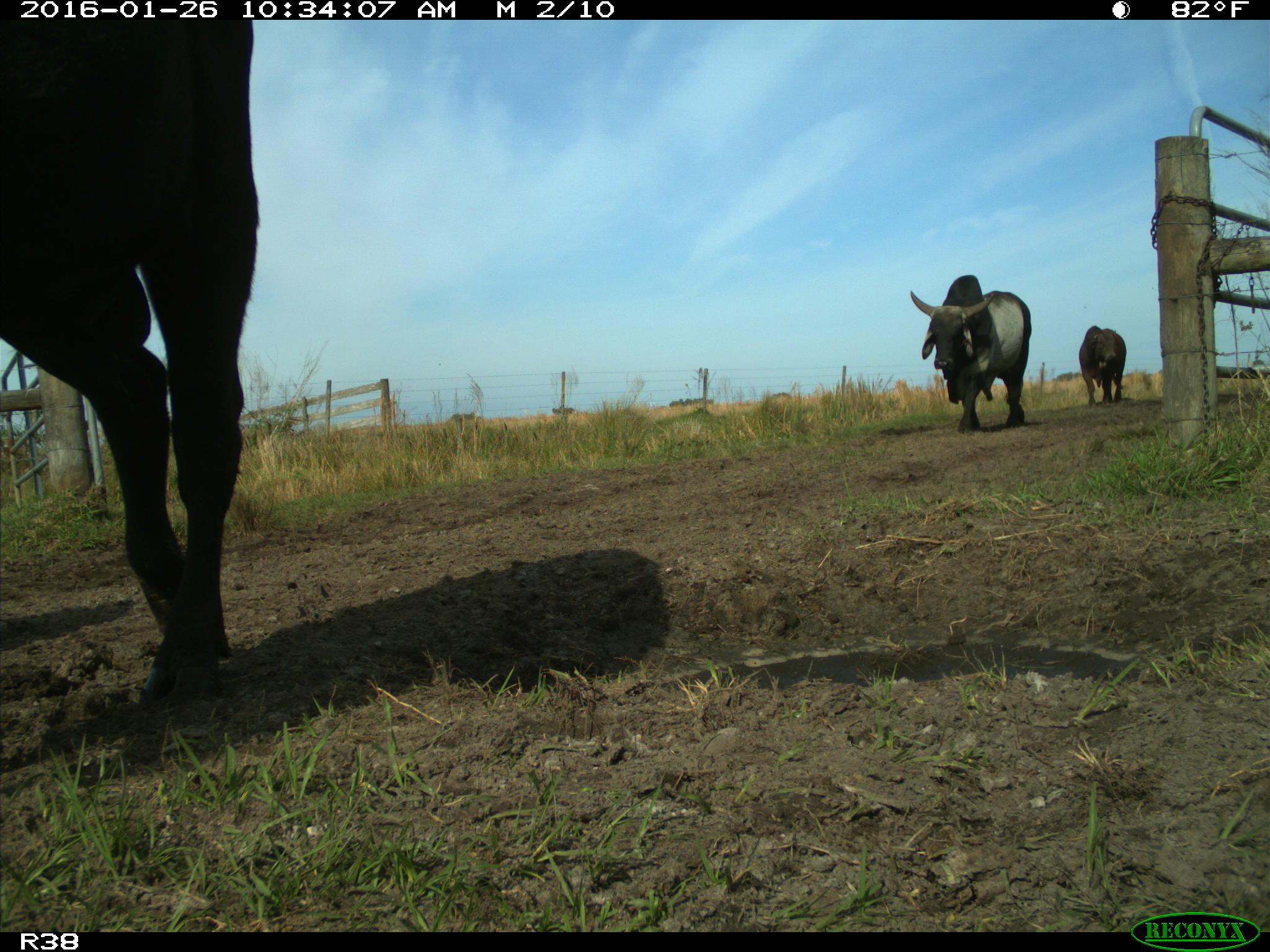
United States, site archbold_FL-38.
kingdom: Animalia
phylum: Chordata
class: Mammalia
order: Artiodactyla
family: Bovidae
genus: Bos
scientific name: Bos taurus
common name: domestic cow